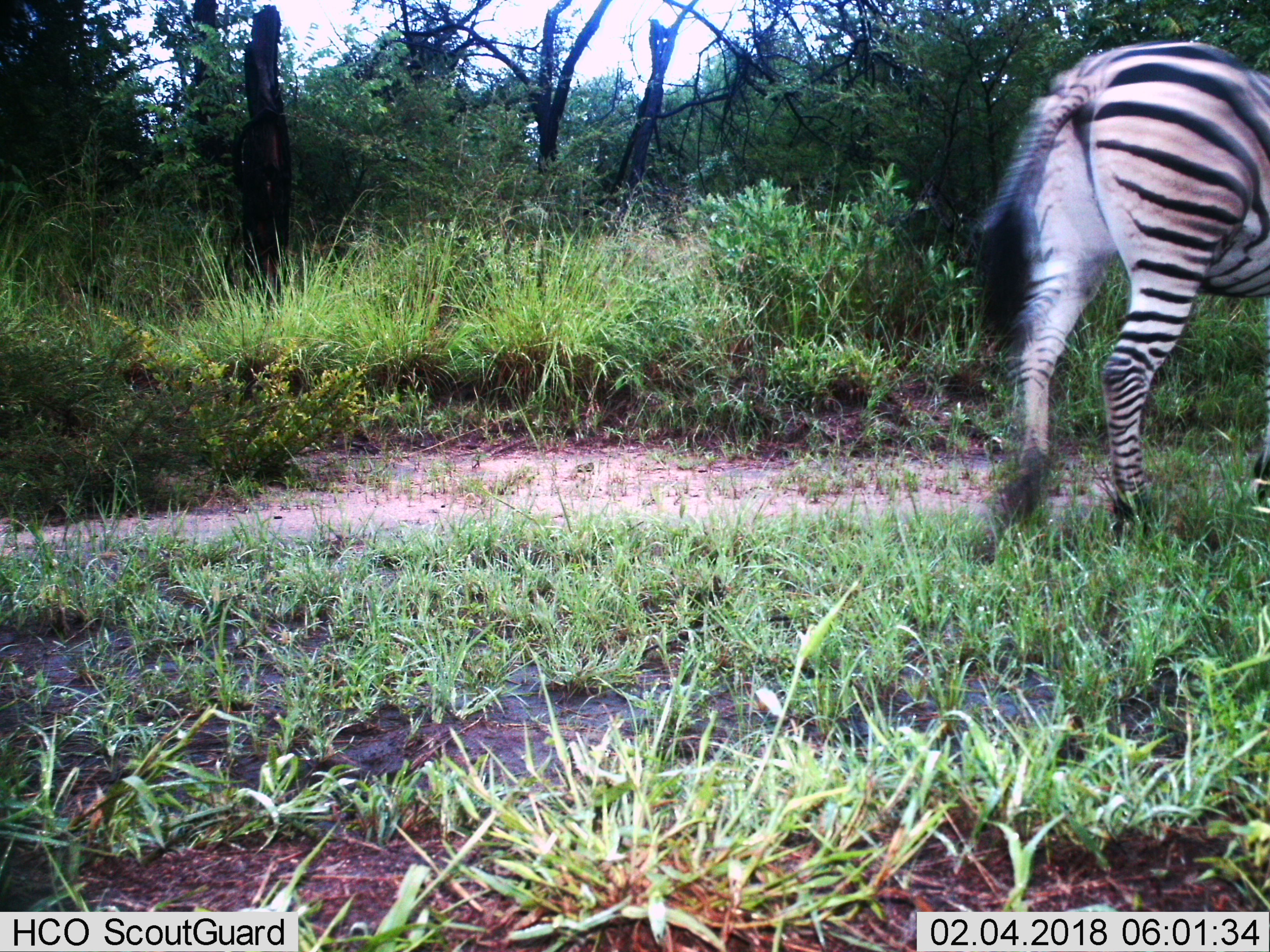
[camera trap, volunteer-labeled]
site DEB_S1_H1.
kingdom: Animalia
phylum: Chordata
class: Mammalia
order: Perissodactyla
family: Equidae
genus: Equus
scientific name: Equus quagga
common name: plains zebra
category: zebraplains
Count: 1.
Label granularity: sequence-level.